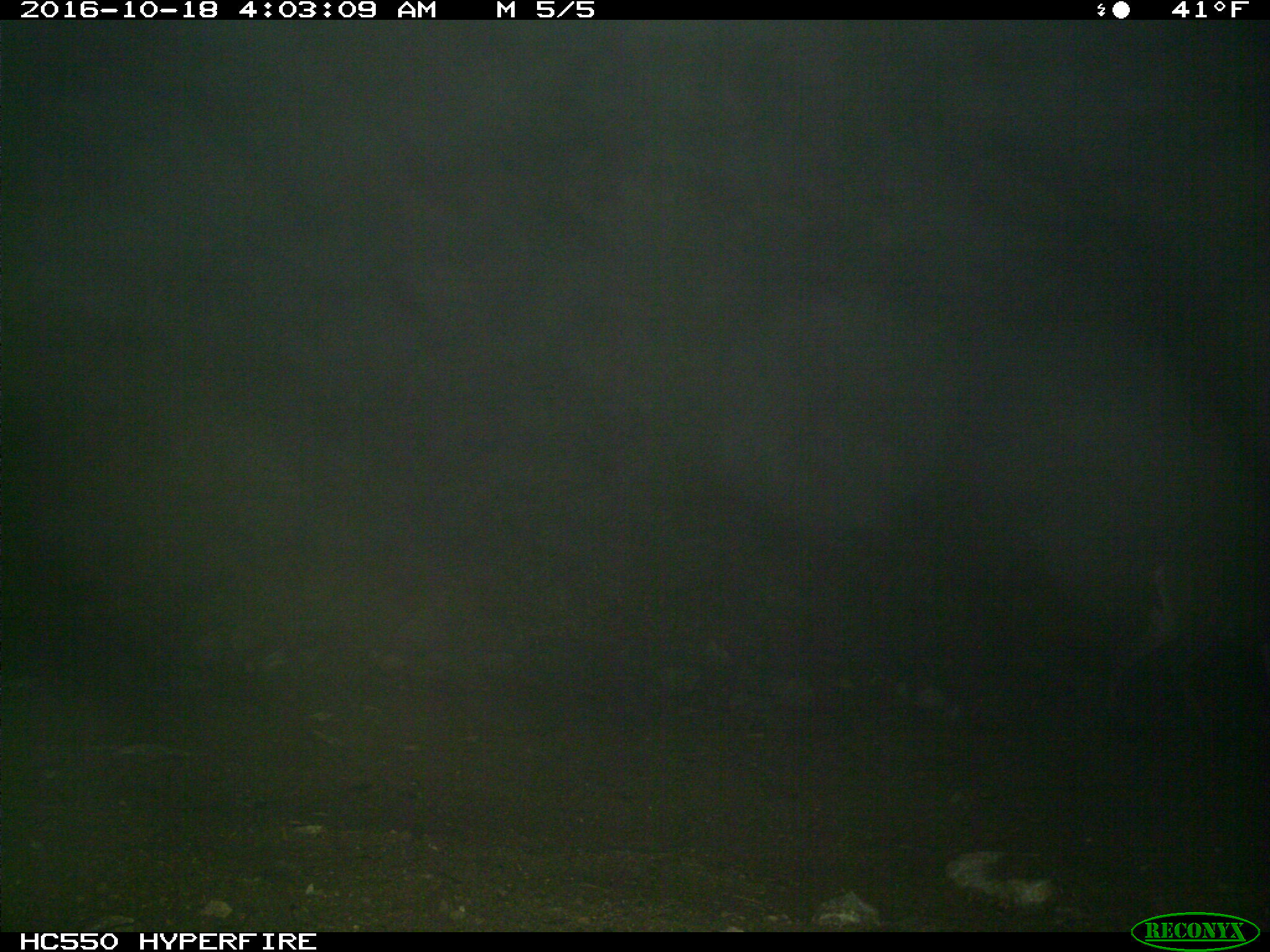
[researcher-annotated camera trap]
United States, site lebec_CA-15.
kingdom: Animalia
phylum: Chordata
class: Mammalia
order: Artiodactyla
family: Cervidae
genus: Odocoileus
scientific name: Odocoileus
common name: deer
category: unidentified deer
Unidentified deer (deer) (Odocoileus).